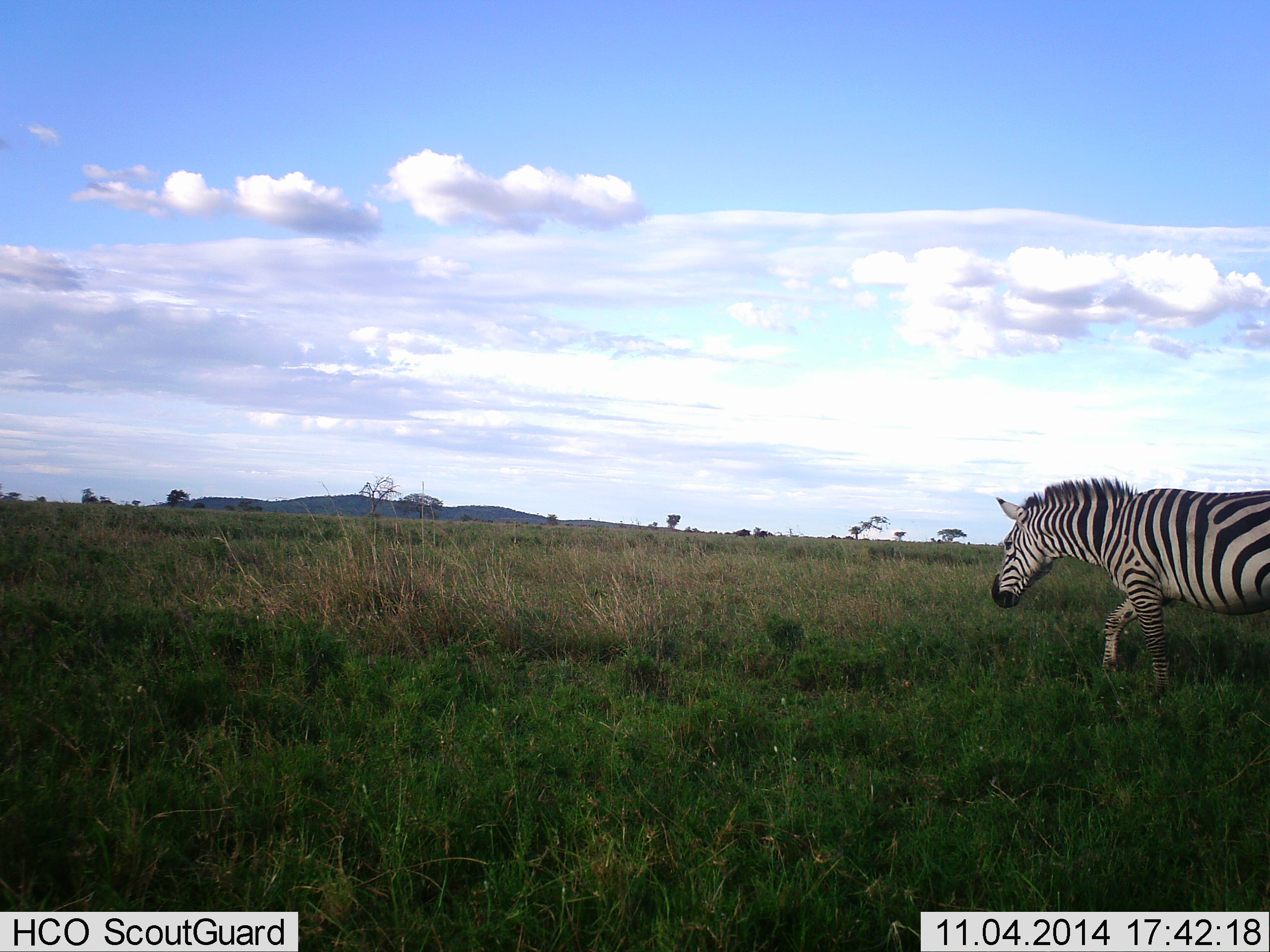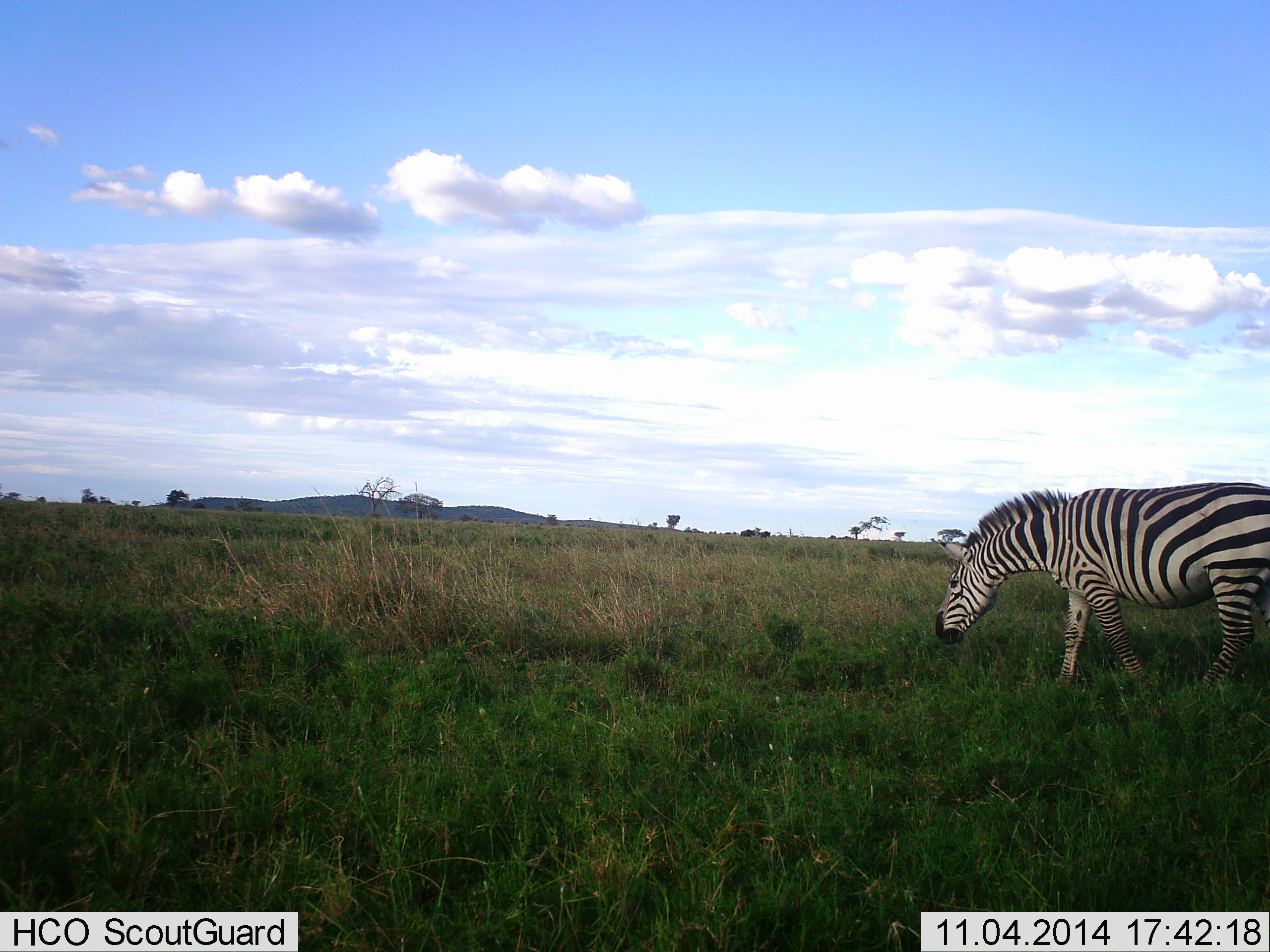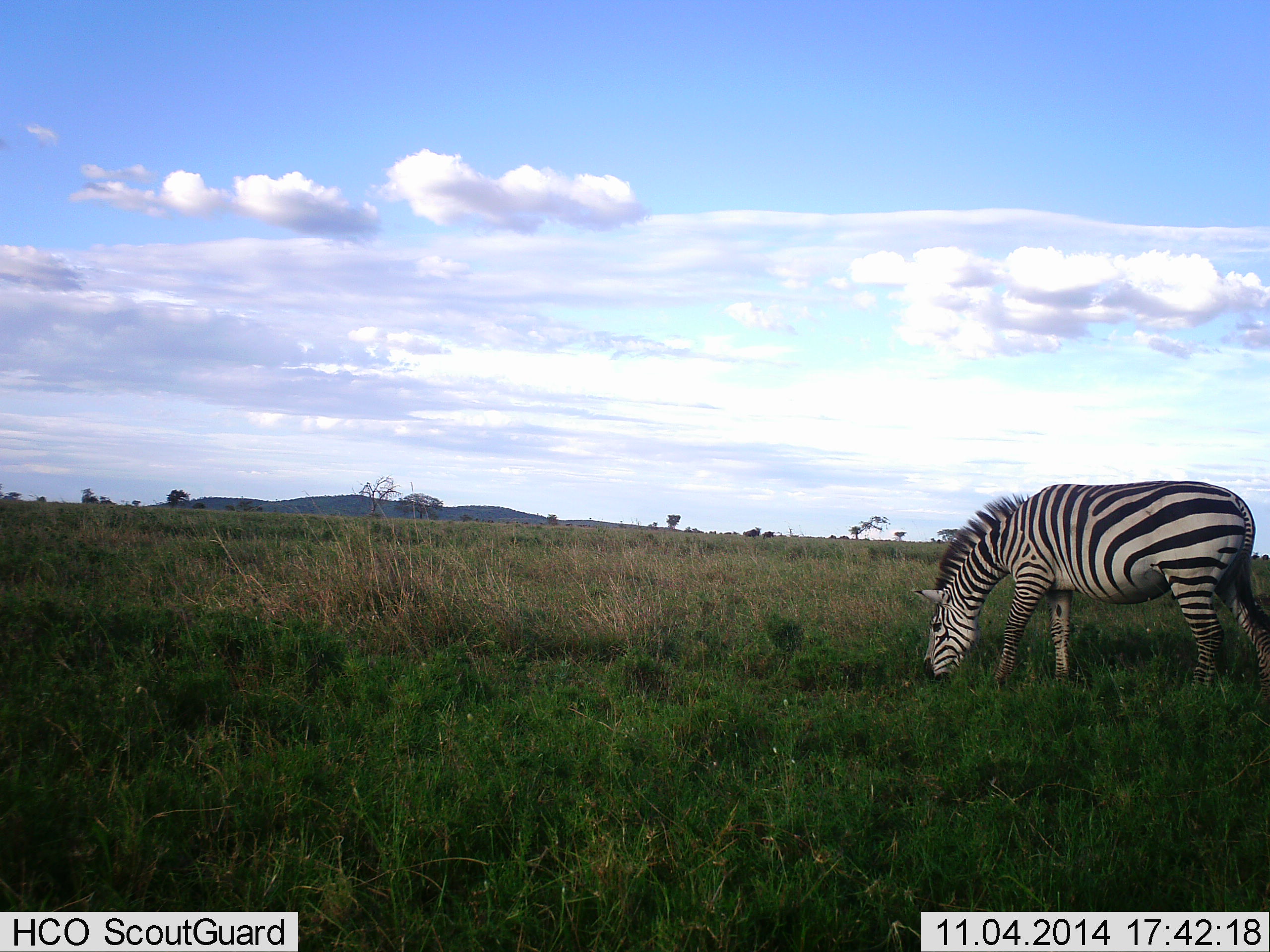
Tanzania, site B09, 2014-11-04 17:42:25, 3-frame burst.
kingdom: Animalia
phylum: Chordata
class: Mammalia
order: Perissodactyla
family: Equidae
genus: Equus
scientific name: Equus quagga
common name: plains zebra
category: zebra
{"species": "zebra (plains zebra) (Equus quagga)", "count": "1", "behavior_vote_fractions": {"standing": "8%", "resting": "0%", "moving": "50%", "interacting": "0%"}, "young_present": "0%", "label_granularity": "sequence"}